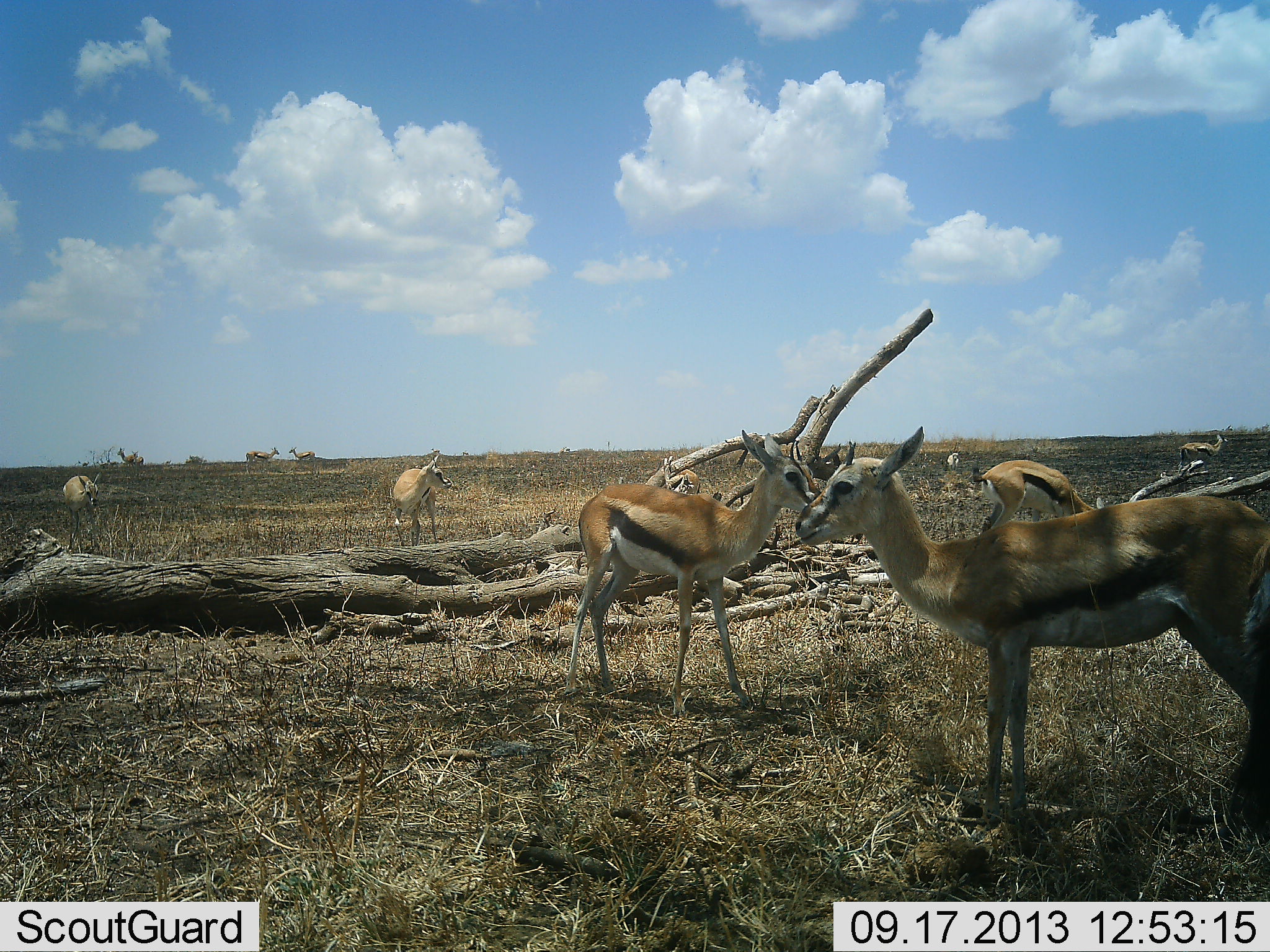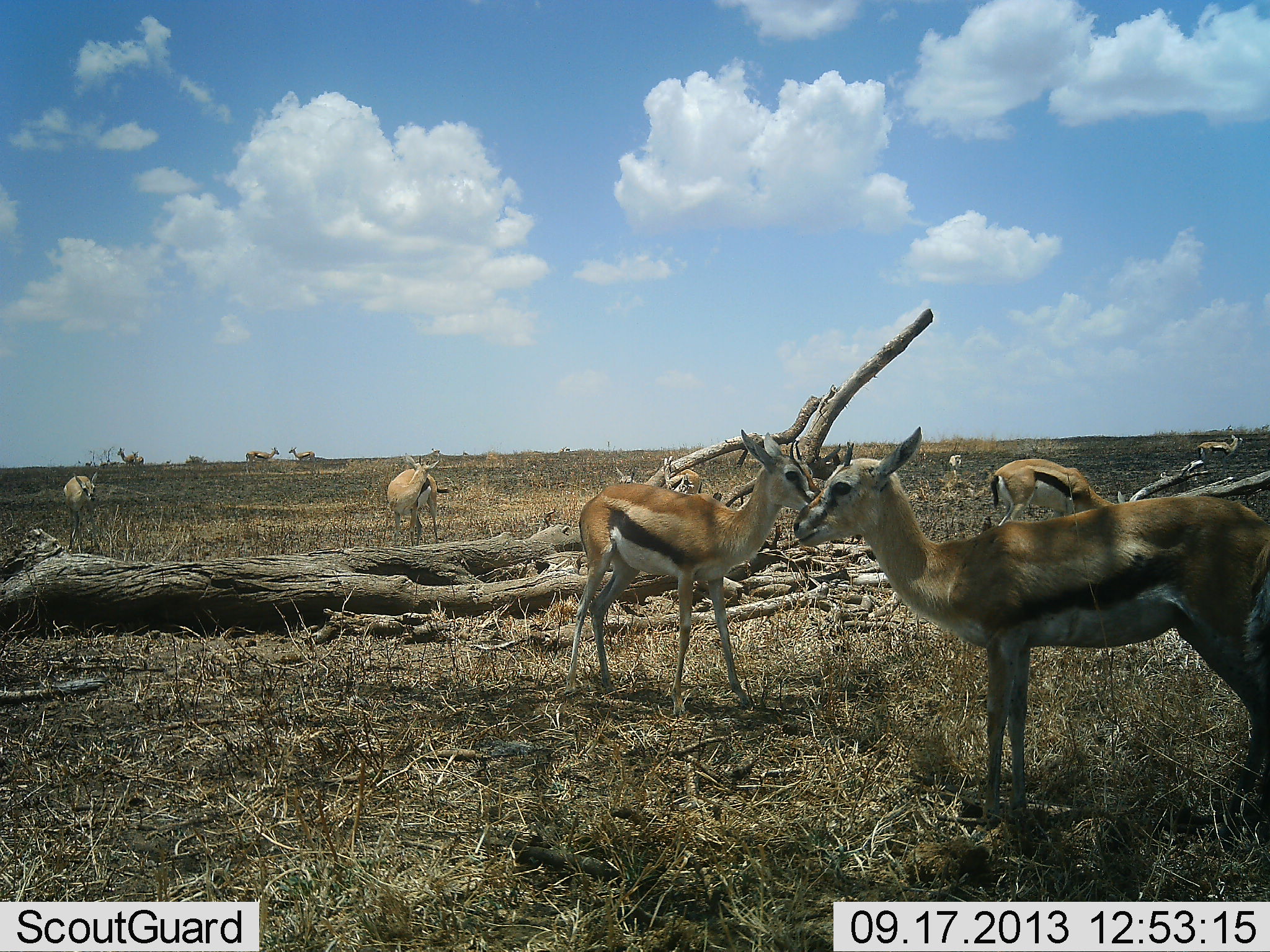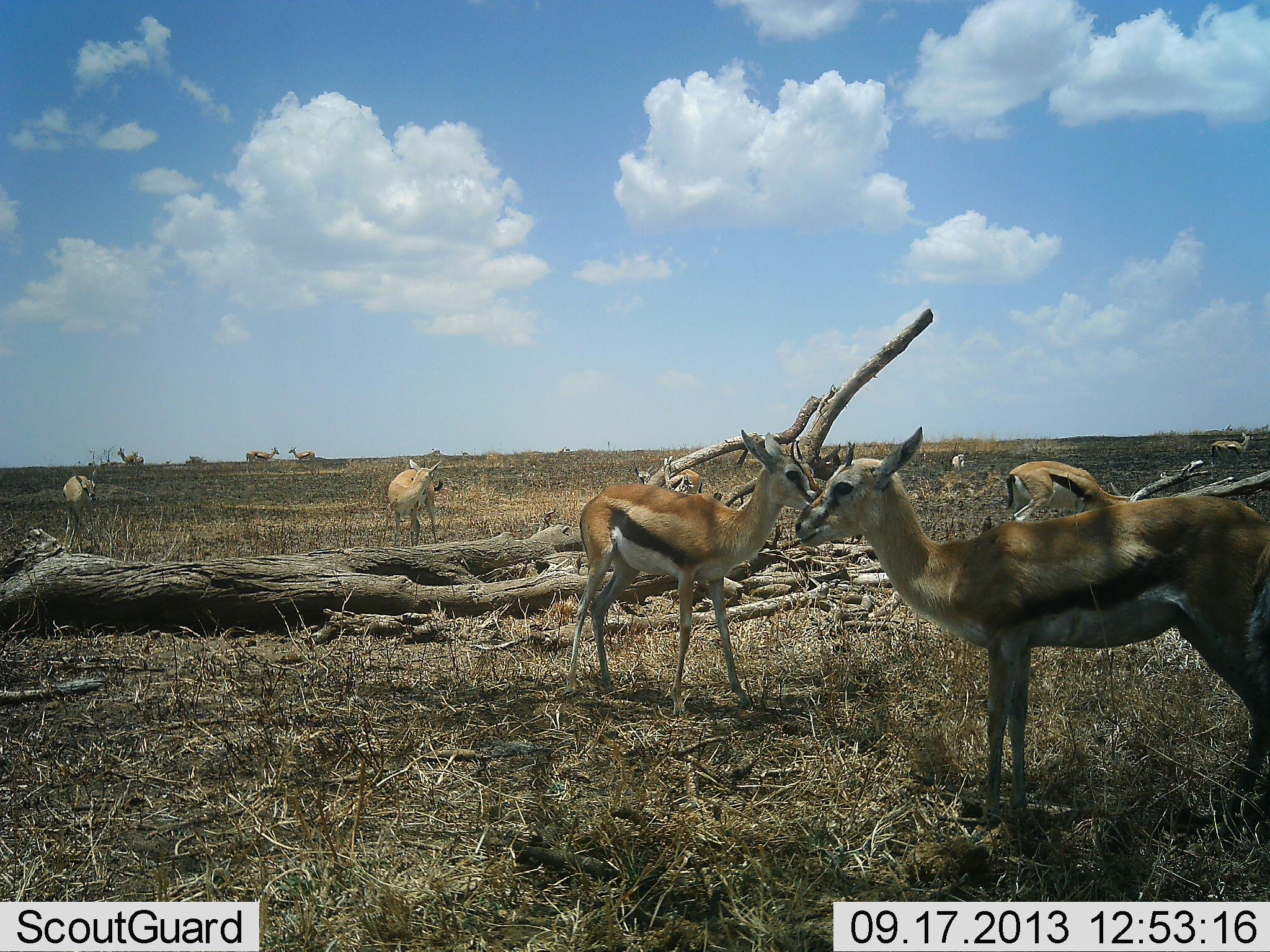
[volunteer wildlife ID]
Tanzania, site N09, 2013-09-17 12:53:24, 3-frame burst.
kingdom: Animalia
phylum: Chordata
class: Mammalia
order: Artiodactyla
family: Bovidae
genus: Eudorcas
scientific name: Eudorcas thomsonii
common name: thomson's gazelle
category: gazellethomsons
Gazellethomsons (thomson's gazelle) (Eudorcas thomsonii), count 10. Behavior (volunteer vote fractions): standing 89%, resting 0%, moving 22%, interacting 17%. Young present (vote fraction): 0%. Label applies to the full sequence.